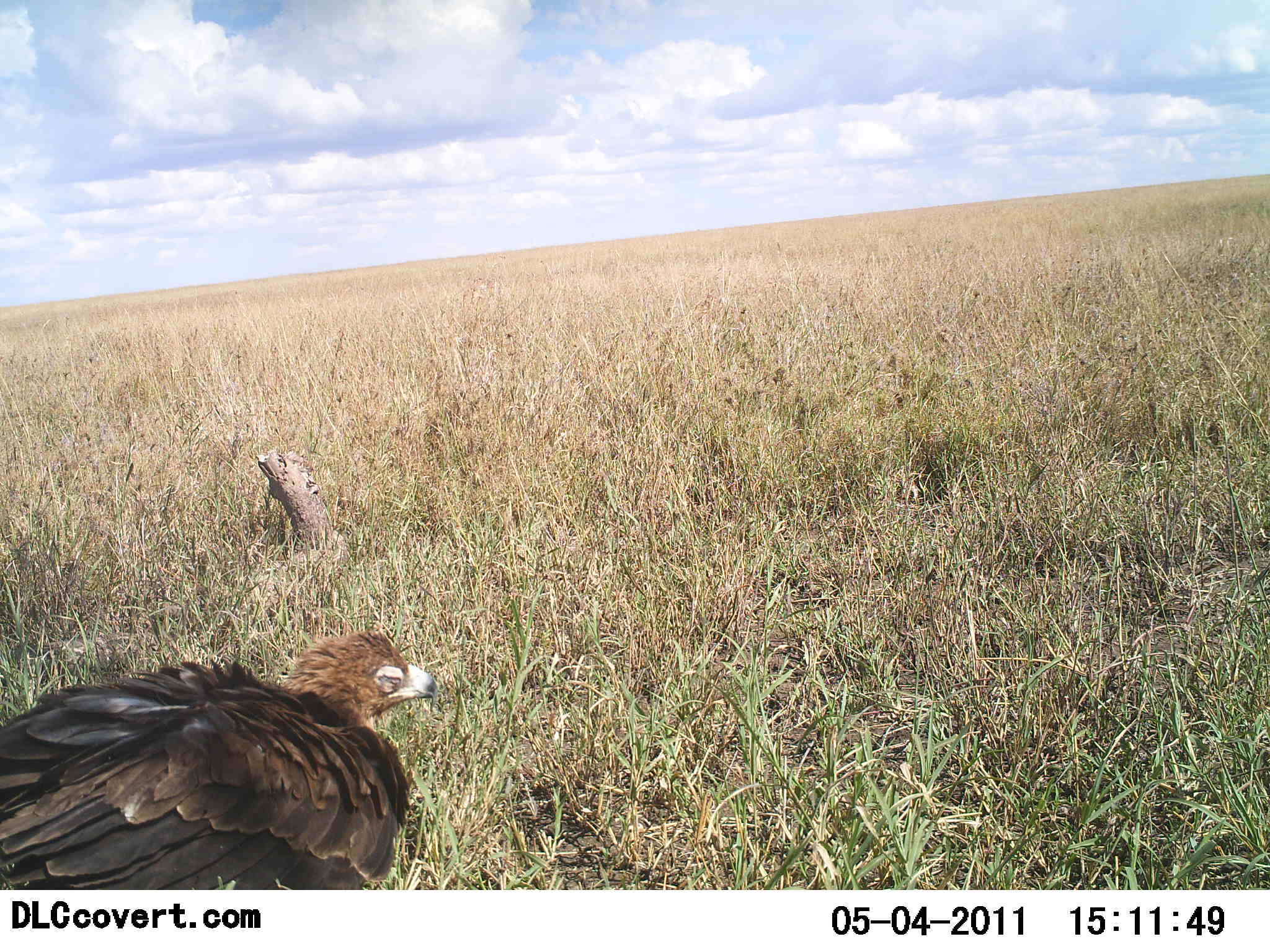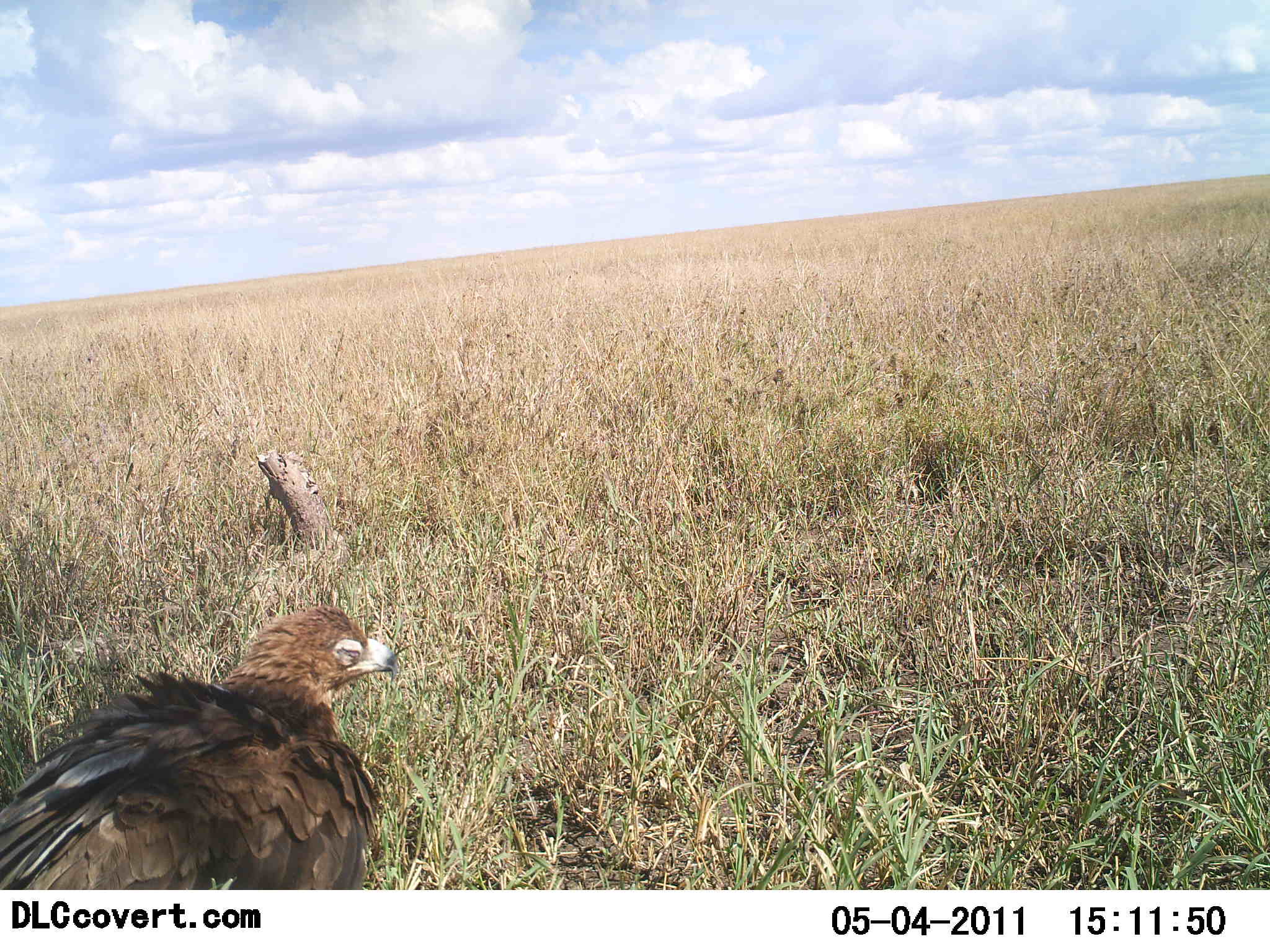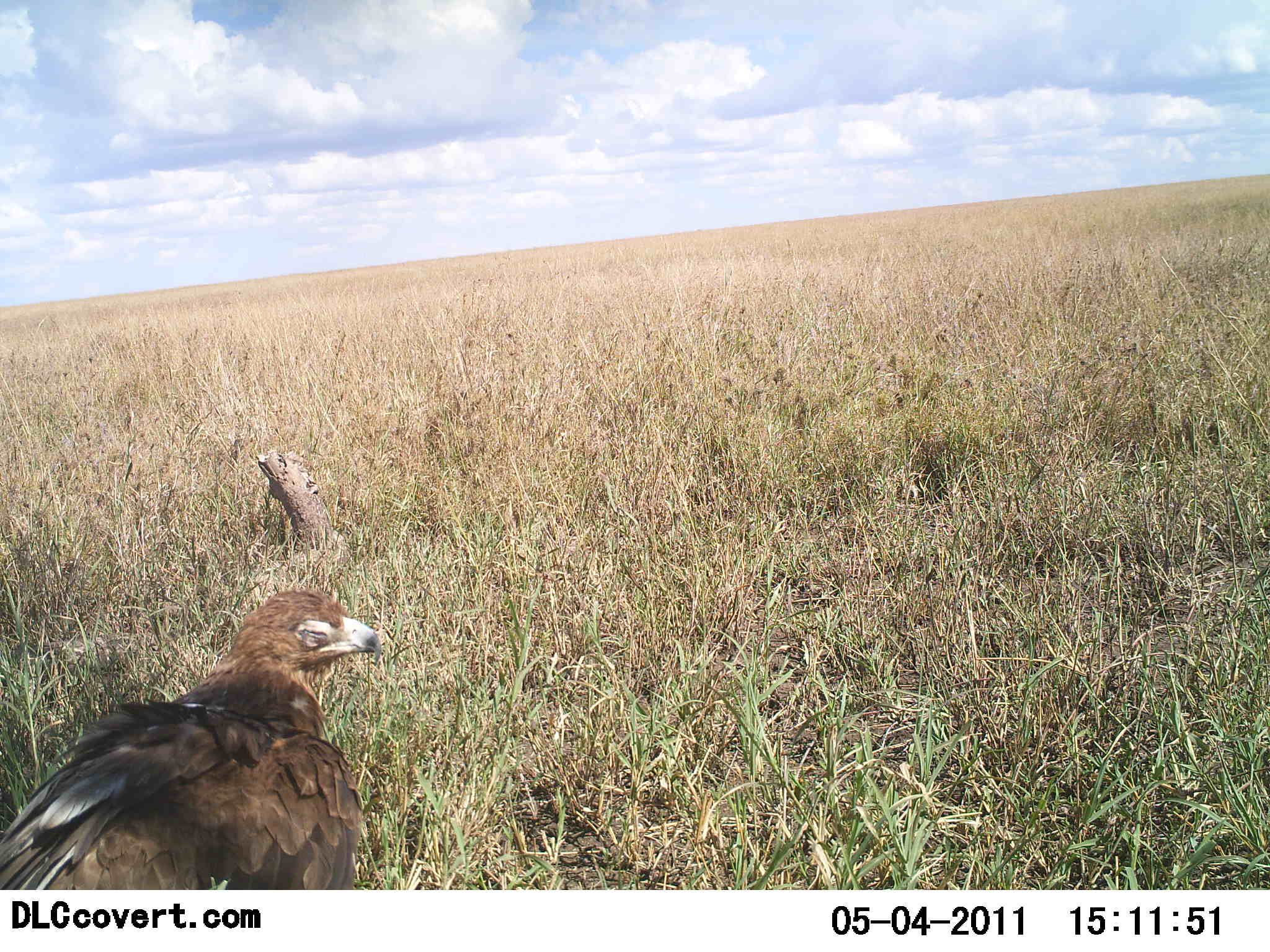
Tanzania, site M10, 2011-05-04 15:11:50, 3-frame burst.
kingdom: Animalia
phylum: Chordata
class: Aves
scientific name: Aves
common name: bird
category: otherbird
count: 1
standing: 69%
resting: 31%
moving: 0%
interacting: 0%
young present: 0%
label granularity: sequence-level